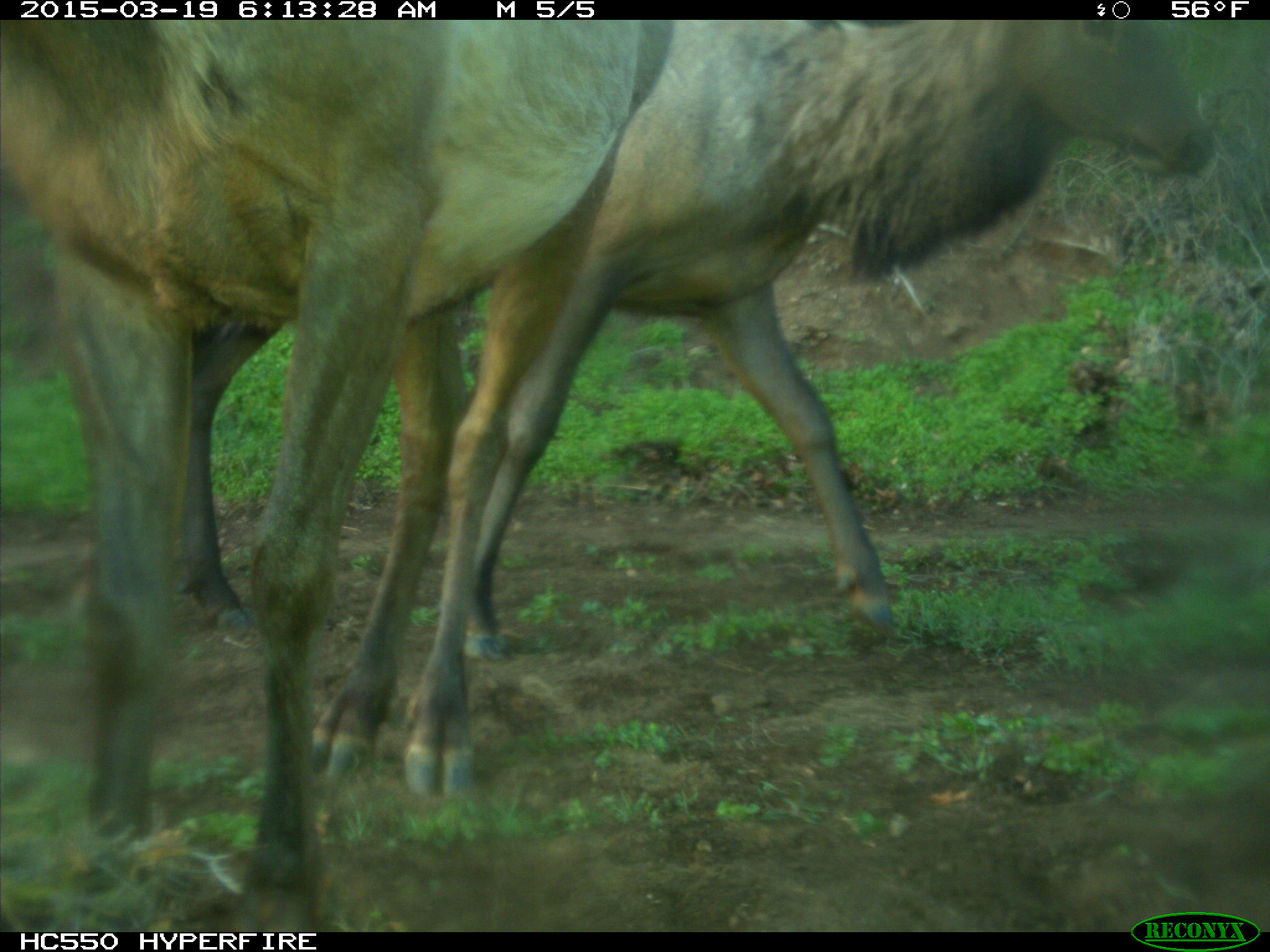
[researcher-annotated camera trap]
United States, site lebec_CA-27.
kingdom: Animalia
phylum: Chordata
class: Mammalia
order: Artiodactyla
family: Cervidae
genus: Cervus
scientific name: Cervus canadensis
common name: elk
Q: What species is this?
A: Cervus canadensis (elk).